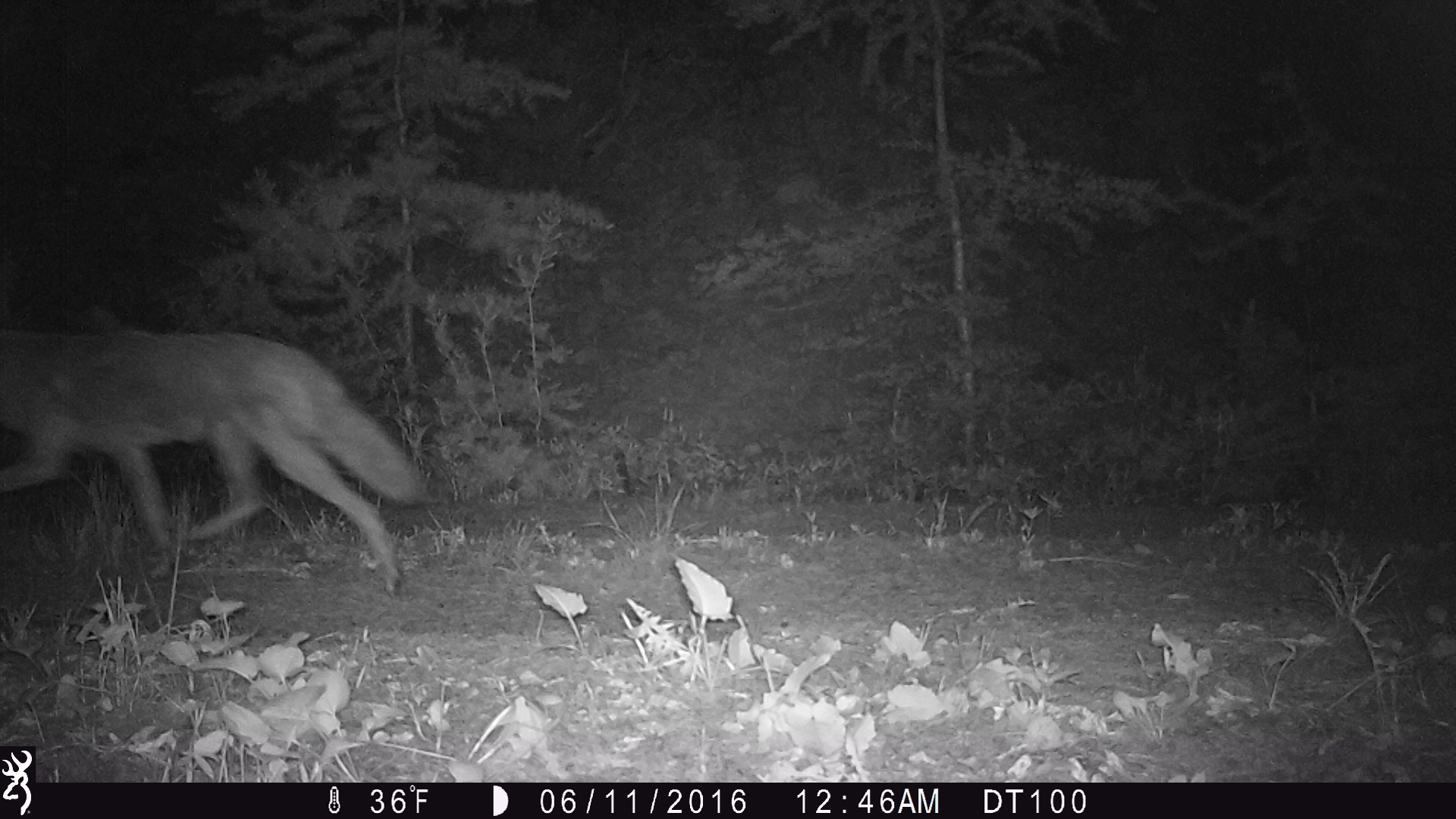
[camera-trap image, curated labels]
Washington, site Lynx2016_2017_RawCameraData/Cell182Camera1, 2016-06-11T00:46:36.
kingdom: Animalia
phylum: Chordata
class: Mammalia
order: Carnivora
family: Canidae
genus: Canis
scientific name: Canis latrans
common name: coyote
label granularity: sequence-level